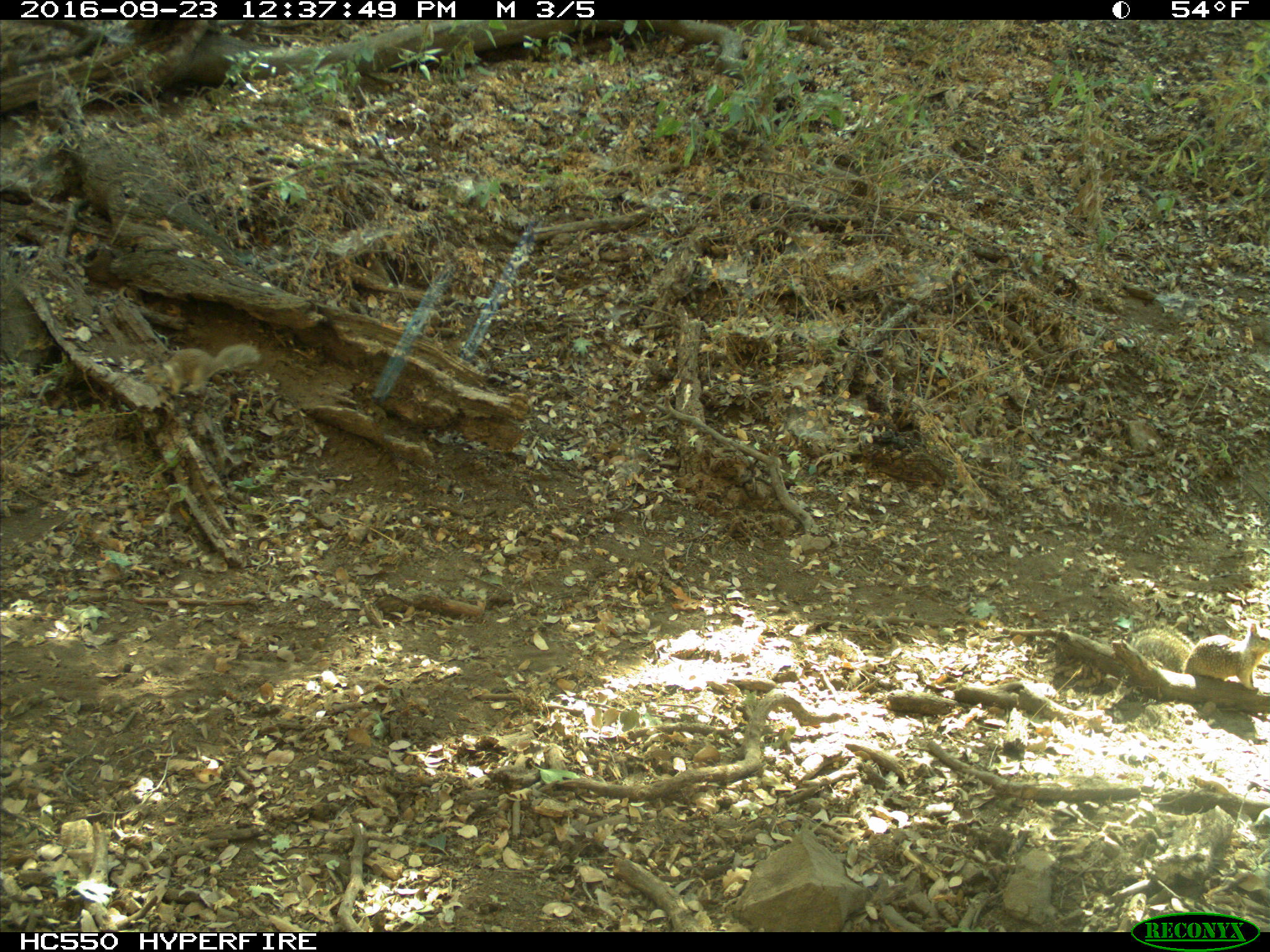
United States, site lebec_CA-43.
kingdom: Animalia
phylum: Chordata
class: Mammalia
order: Rodentia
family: Sciuridae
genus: Otospermophilus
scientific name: Otospermophilus beecheyi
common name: california ground squirrel